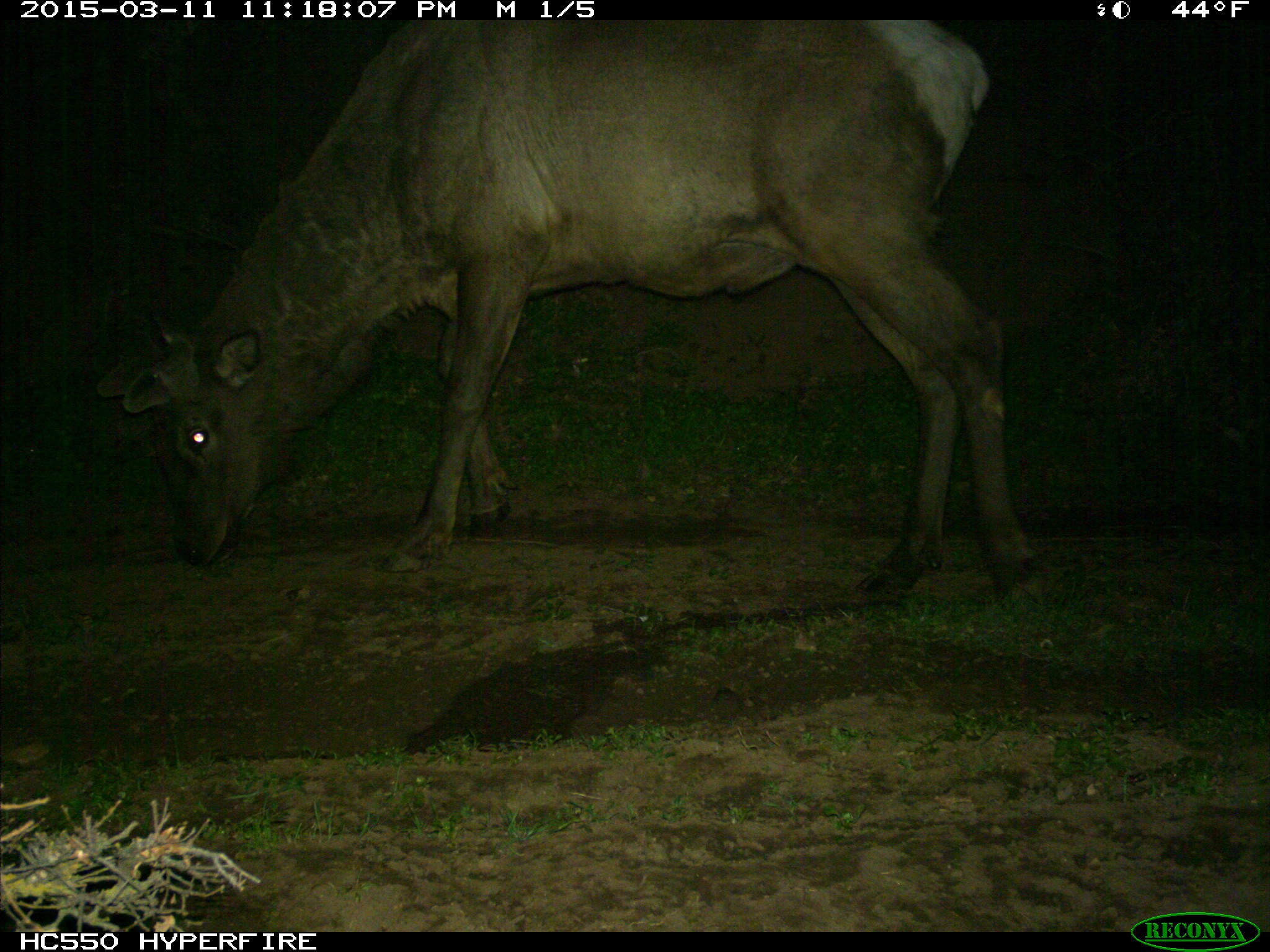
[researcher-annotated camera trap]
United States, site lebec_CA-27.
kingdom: Animalia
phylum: Chordata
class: Mammalia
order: Artiodactyla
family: Cervidae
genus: Cervus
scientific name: Cervus canadensis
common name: elk